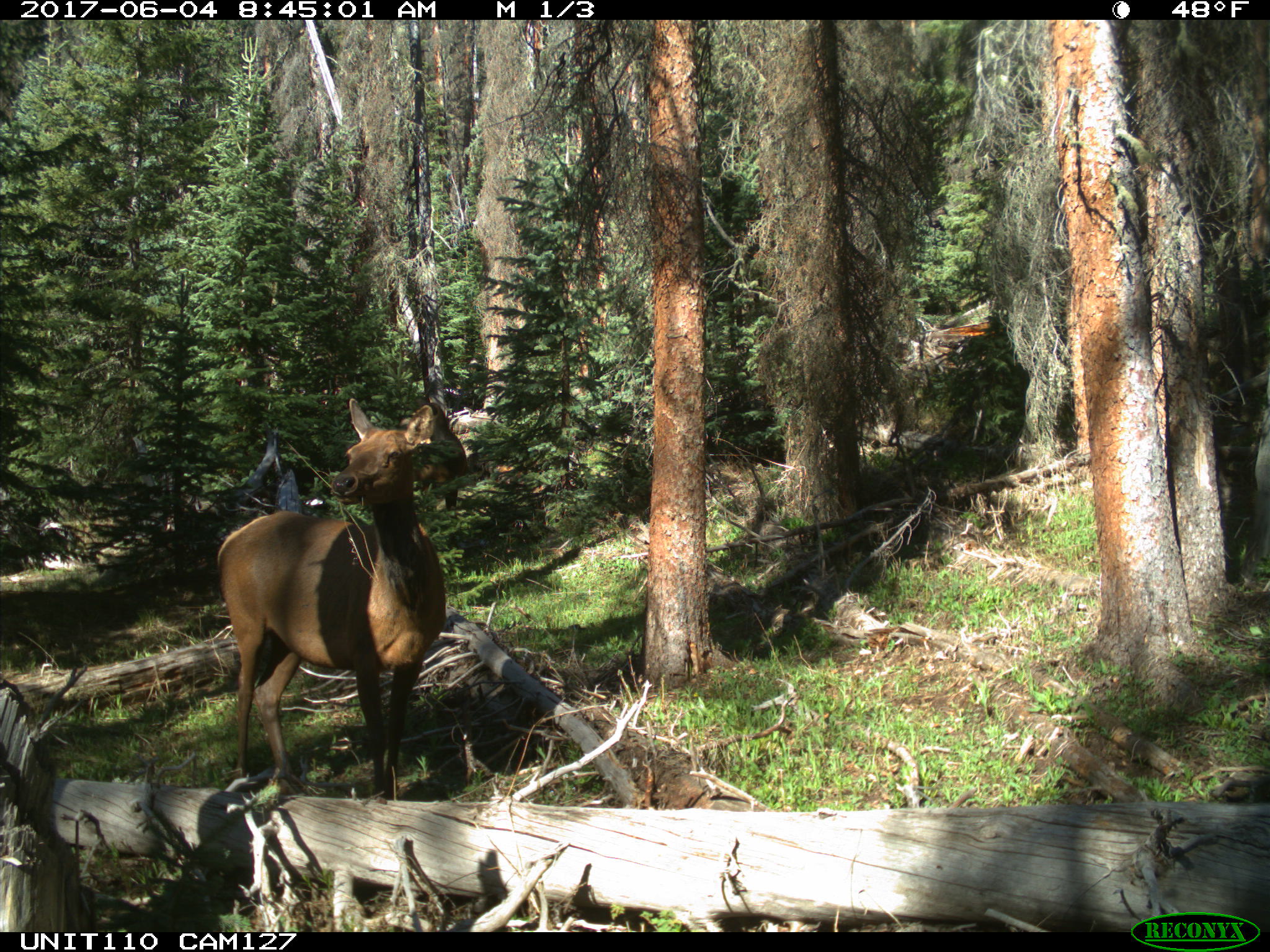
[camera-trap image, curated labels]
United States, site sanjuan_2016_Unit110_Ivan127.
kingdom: Animalia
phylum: Chordata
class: Mammalia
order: Artiodactyla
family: Cervidae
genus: Cervus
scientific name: Cervus elaphus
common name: red deer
Cervus elaphus (red deer).